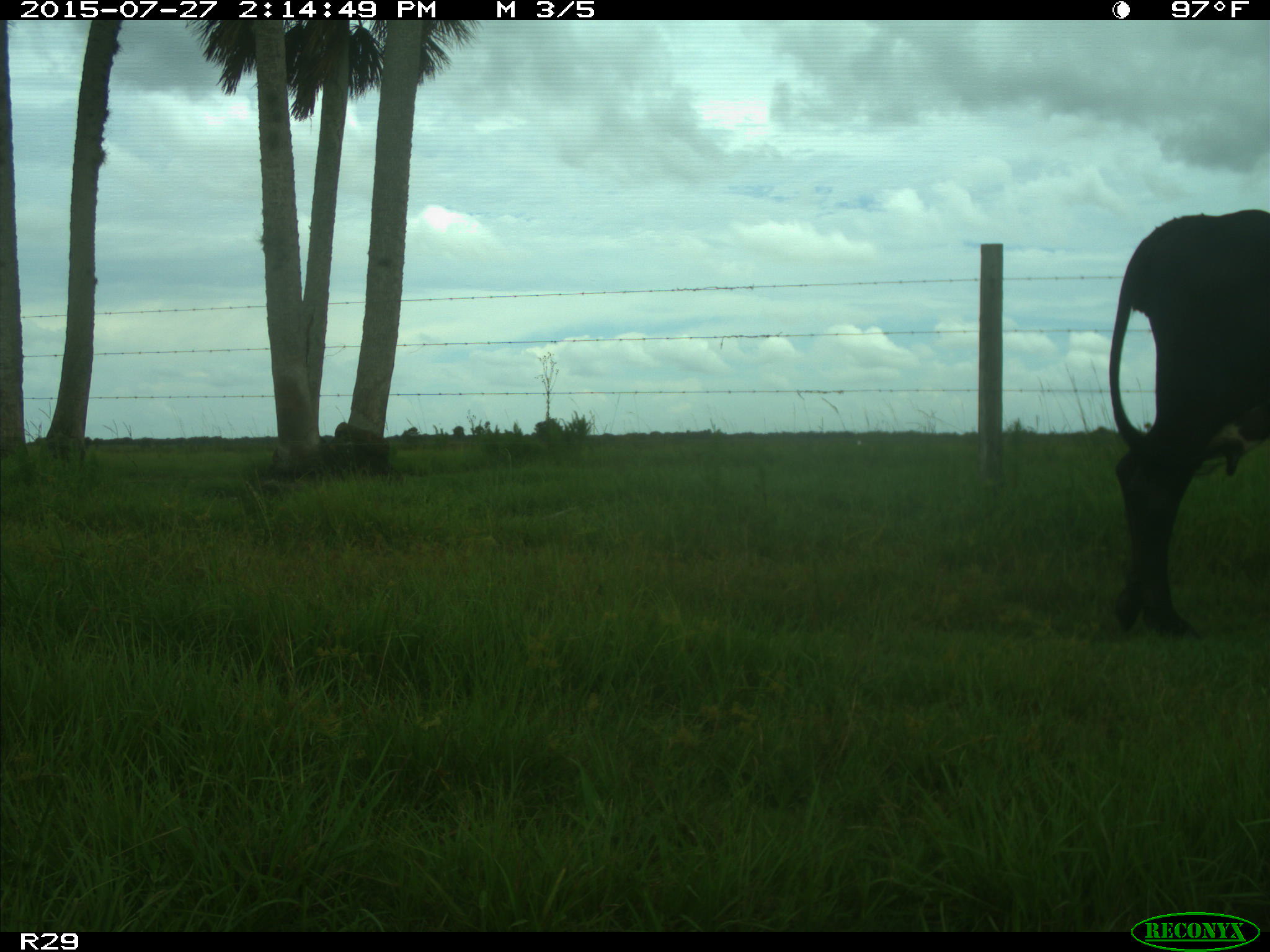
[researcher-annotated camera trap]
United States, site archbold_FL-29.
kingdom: Animalia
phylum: Chordata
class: Mammalia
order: Artiodactyla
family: Bovidae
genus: Bos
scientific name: Bos taurus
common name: domestic cow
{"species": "Bos taurus (domestic cow)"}